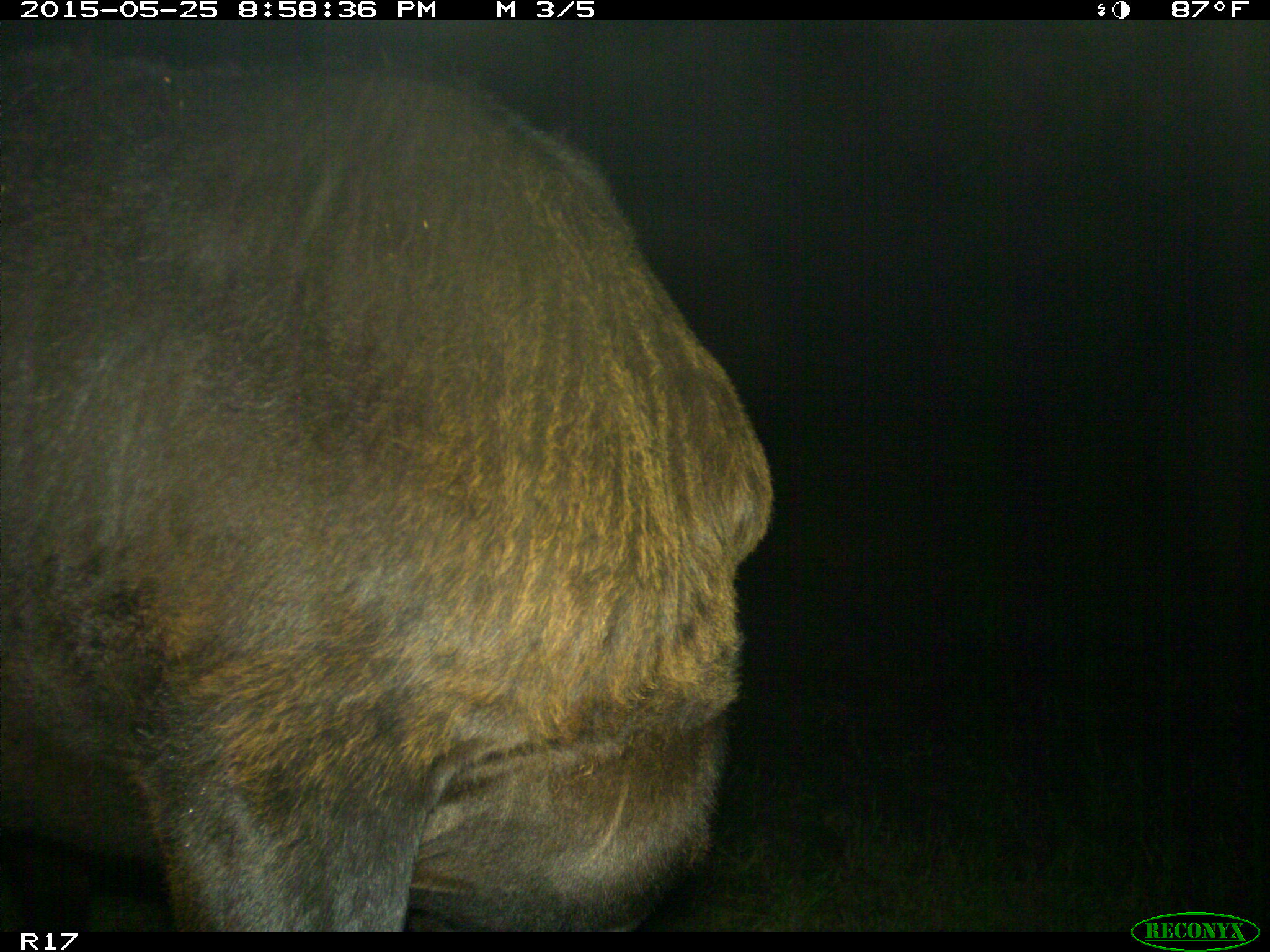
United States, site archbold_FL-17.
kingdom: Animalia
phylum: Chordata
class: Mammalia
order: Artiodactyla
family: Bovidae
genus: Bos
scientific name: Bos taurus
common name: domestic cow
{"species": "Bos taurus (domestic cow)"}